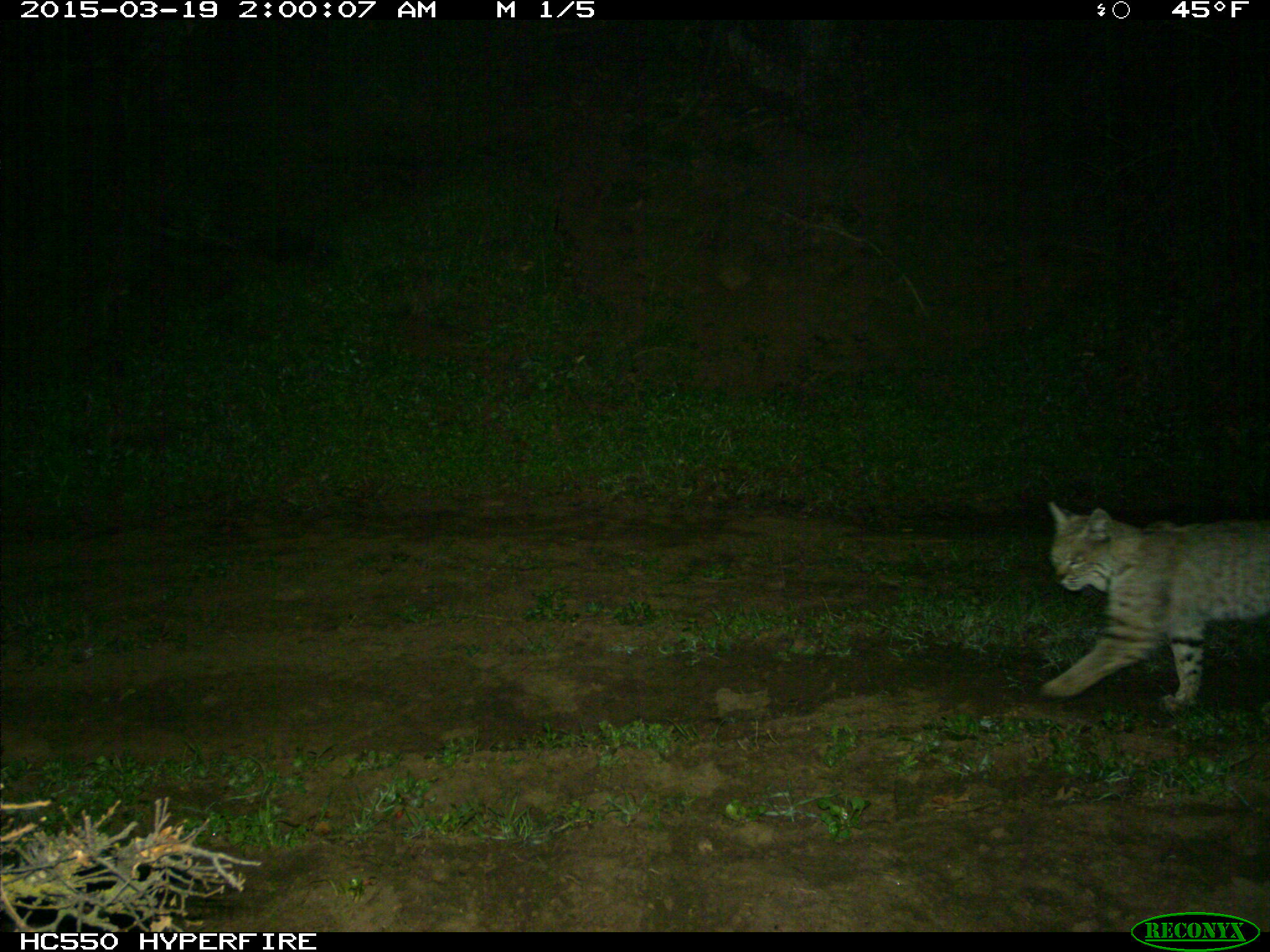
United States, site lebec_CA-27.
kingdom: Animalia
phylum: Chordata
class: Mammalia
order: Carnivora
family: Felidae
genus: Lynx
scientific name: Lynx rufus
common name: bobcat